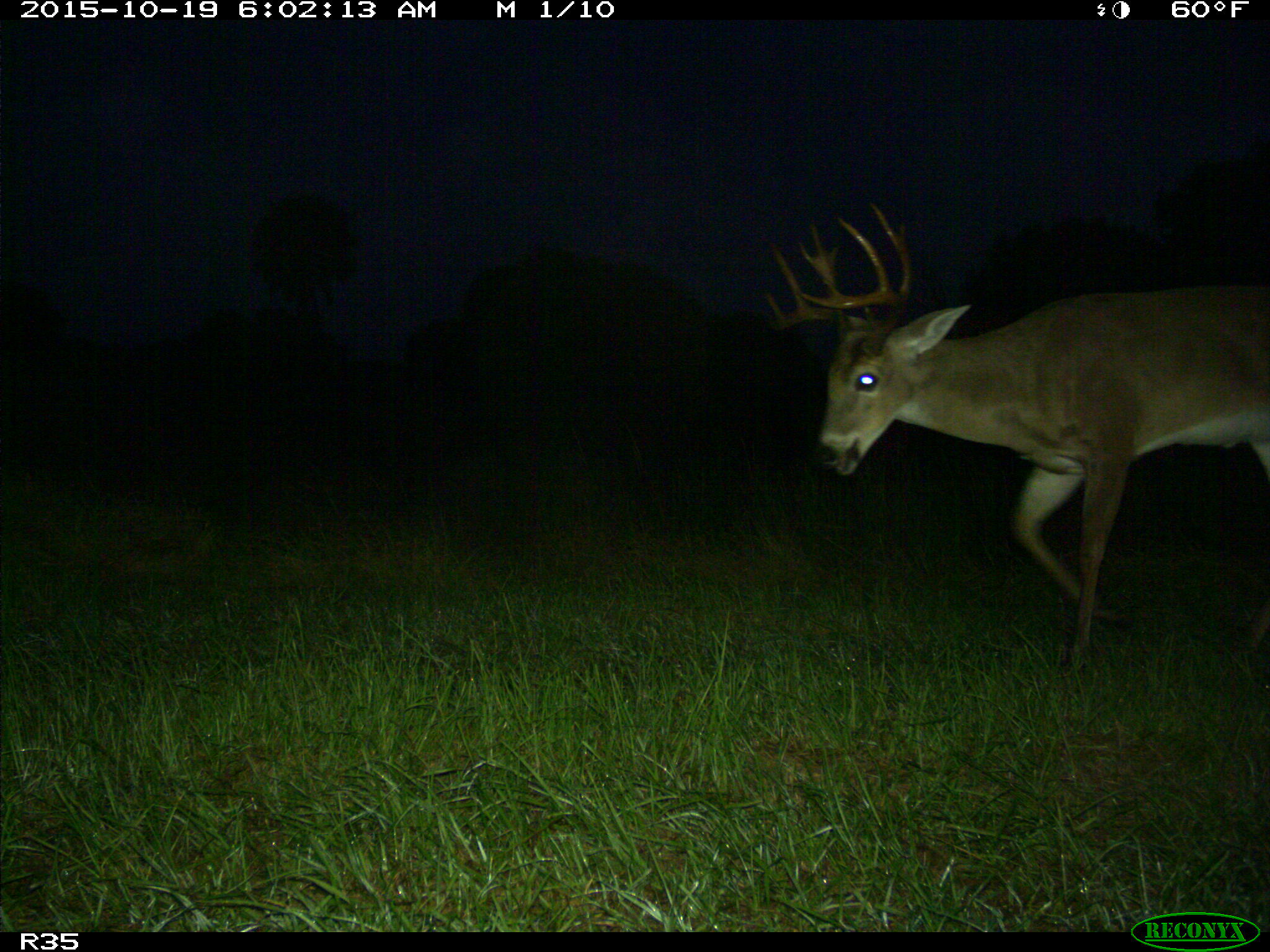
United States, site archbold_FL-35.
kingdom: Animalia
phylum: Chordata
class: Mammalia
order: Artiodactyla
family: Cervidae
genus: Odocoileus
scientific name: Odocoileus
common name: deer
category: unidentified deer